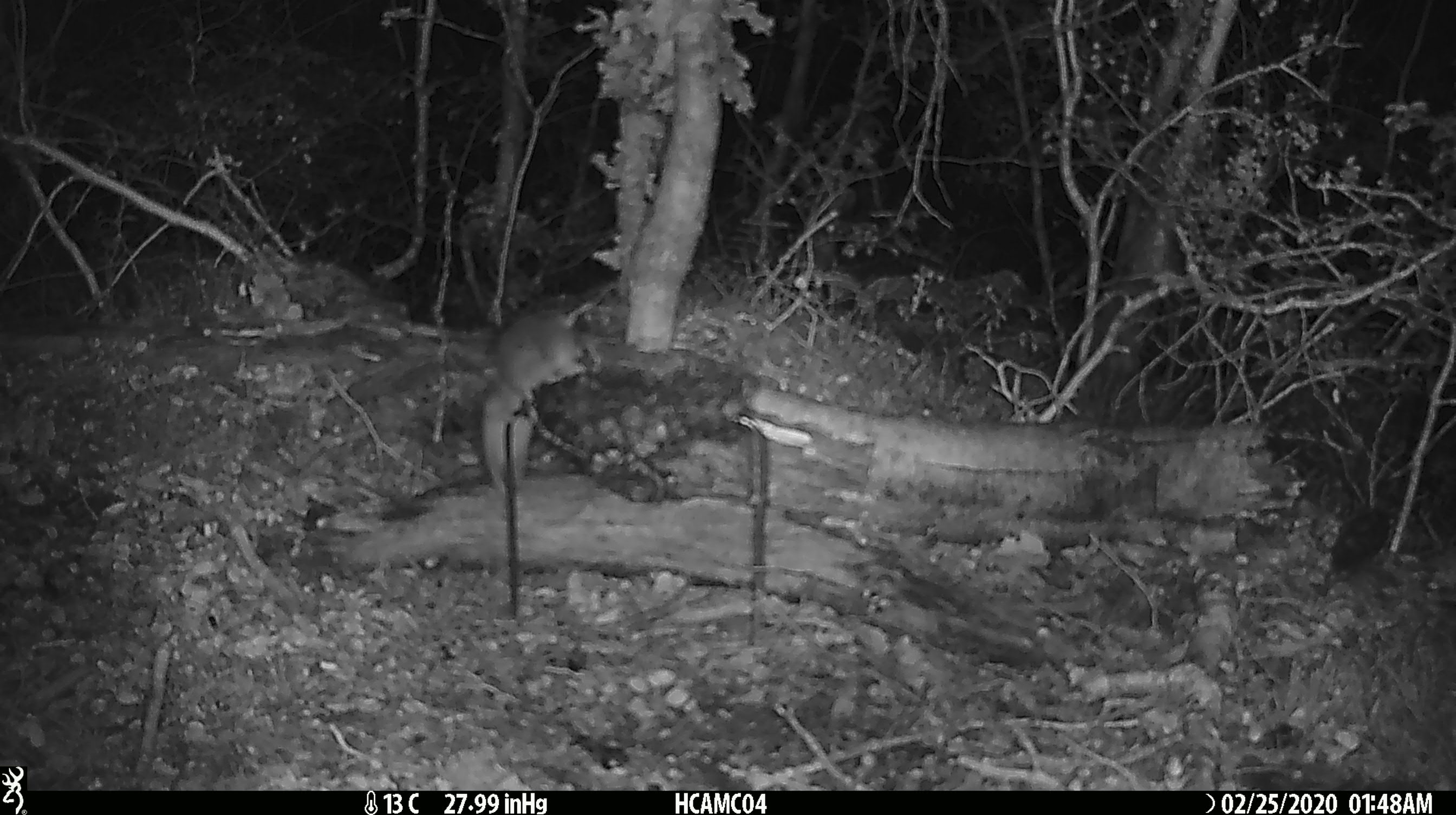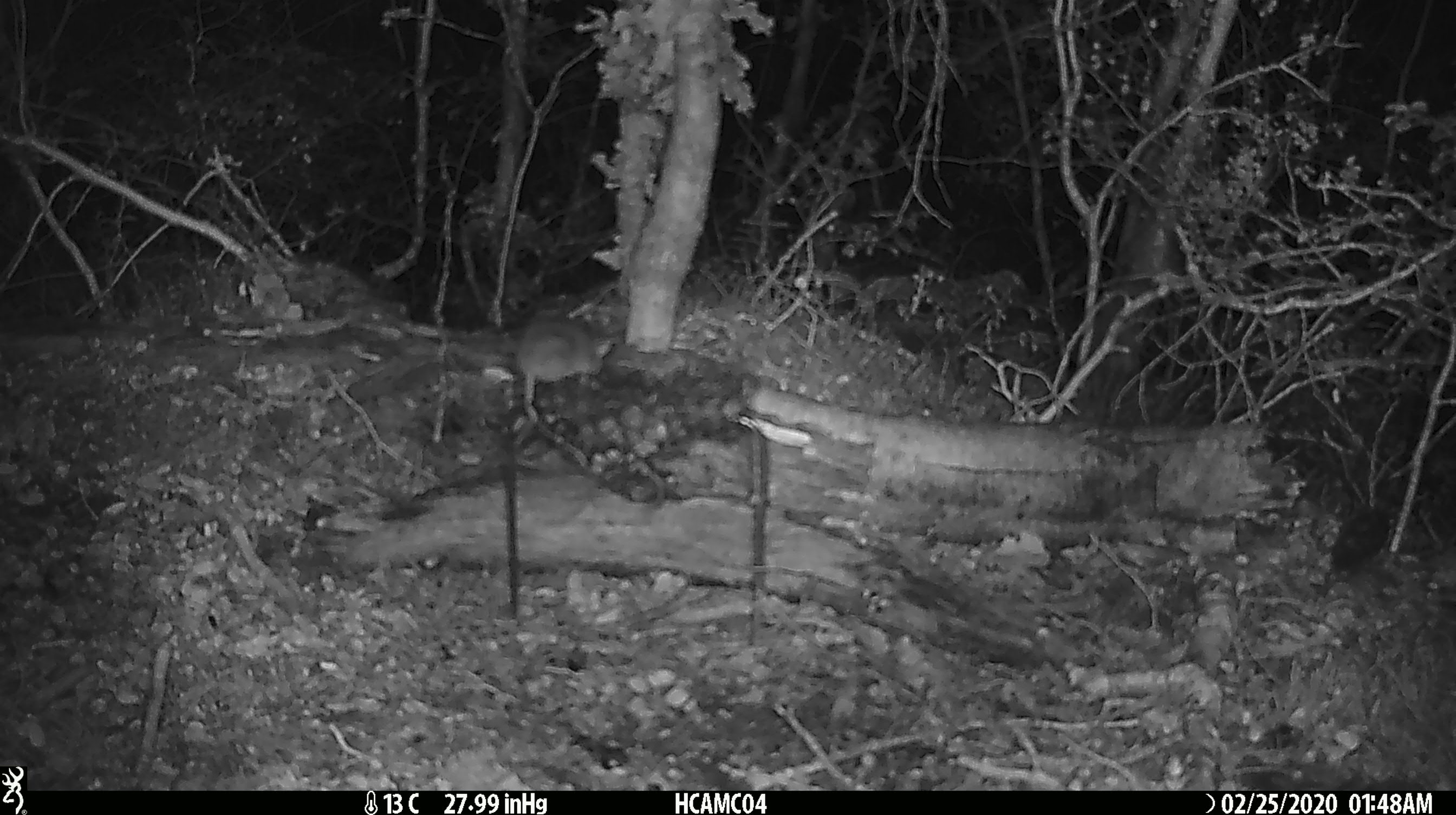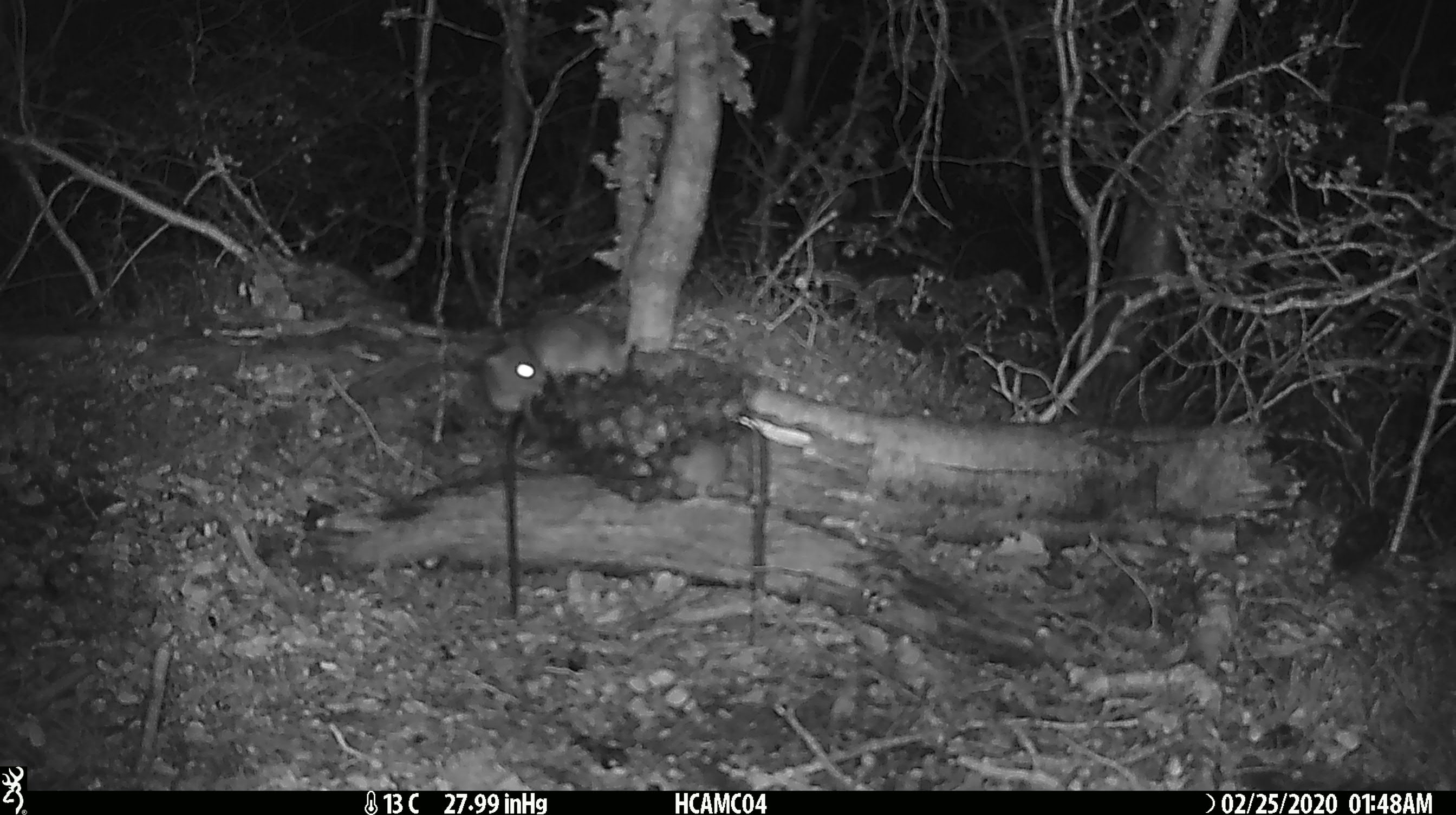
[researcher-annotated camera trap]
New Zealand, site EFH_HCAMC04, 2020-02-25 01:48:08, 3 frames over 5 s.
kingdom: Animalia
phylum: Chordata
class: Mammalia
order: Rodentia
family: Muridae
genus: Mus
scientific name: Mus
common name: mouse